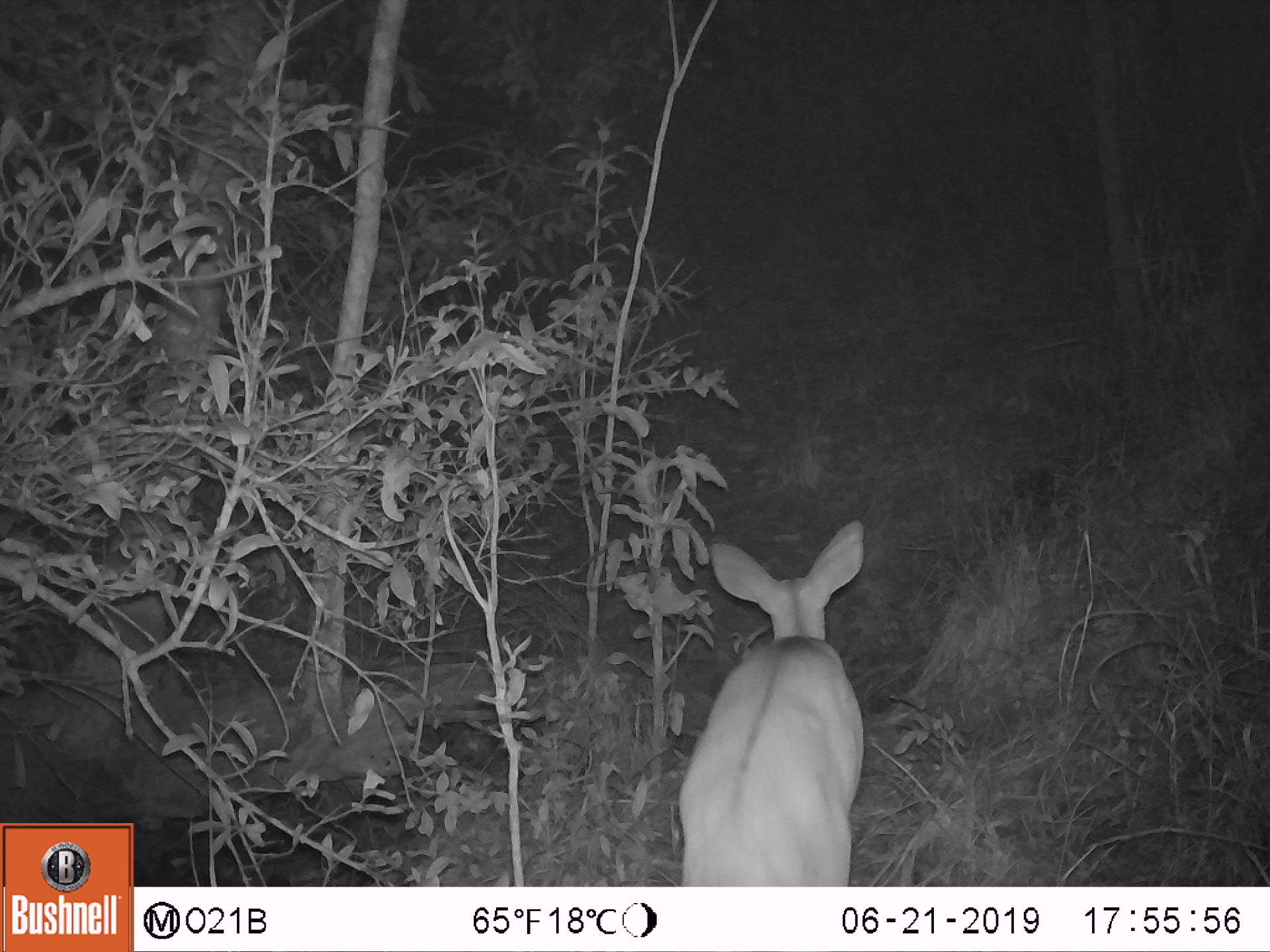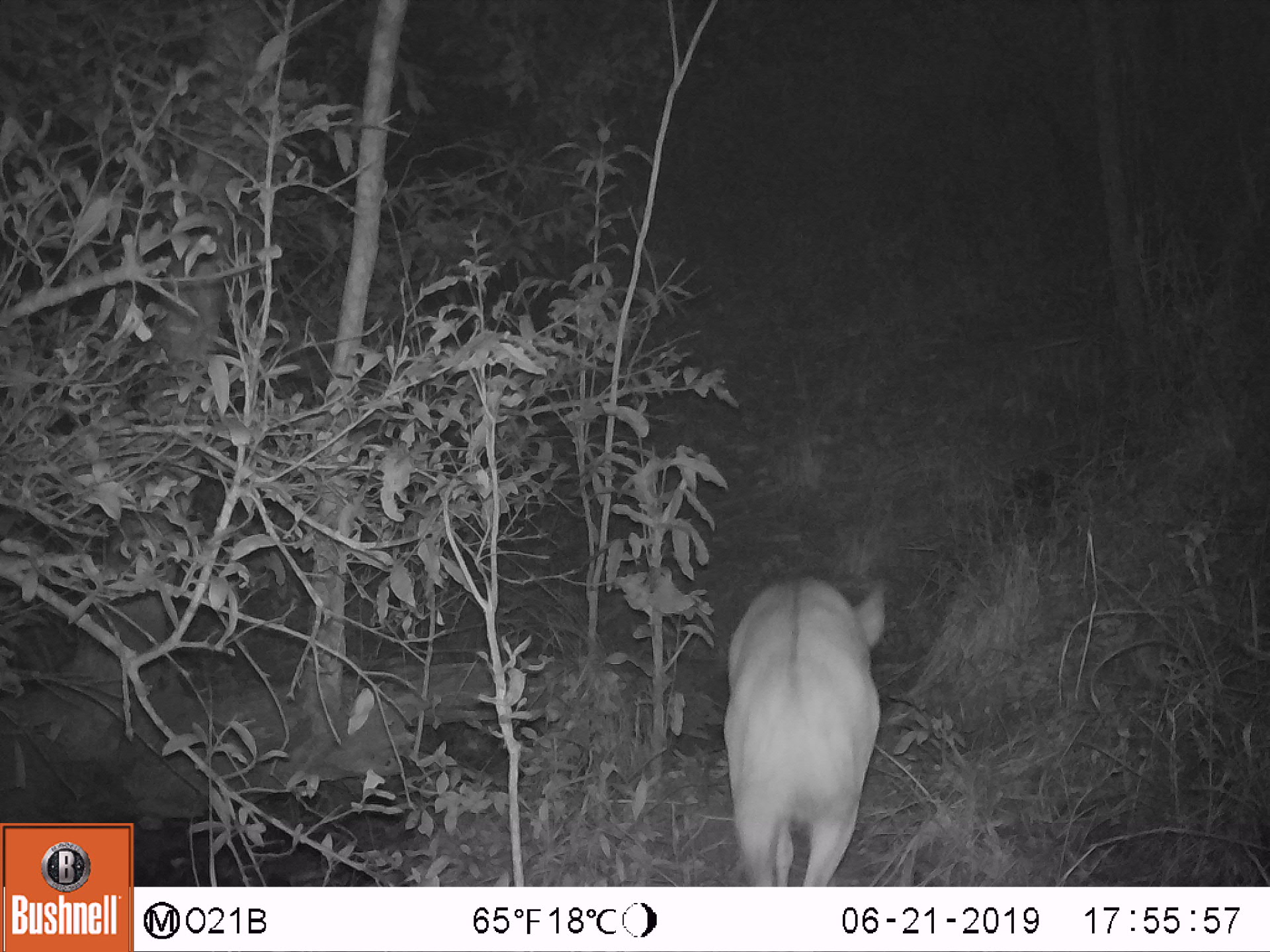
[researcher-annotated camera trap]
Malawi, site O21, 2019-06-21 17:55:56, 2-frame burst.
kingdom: Animalia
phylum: Chordata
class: Mammalia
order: Artiodactyla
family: Bovidae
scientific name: Antilopinae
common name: small antelope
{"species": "small antelope (Antilopinae)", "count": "1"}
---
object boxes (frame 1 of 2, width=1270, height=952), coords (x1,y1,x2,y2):
small antelope: (660,515,905,883)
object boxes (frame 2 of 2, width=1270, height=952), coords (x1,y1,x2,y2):
small antelope: (706,569,920,883)